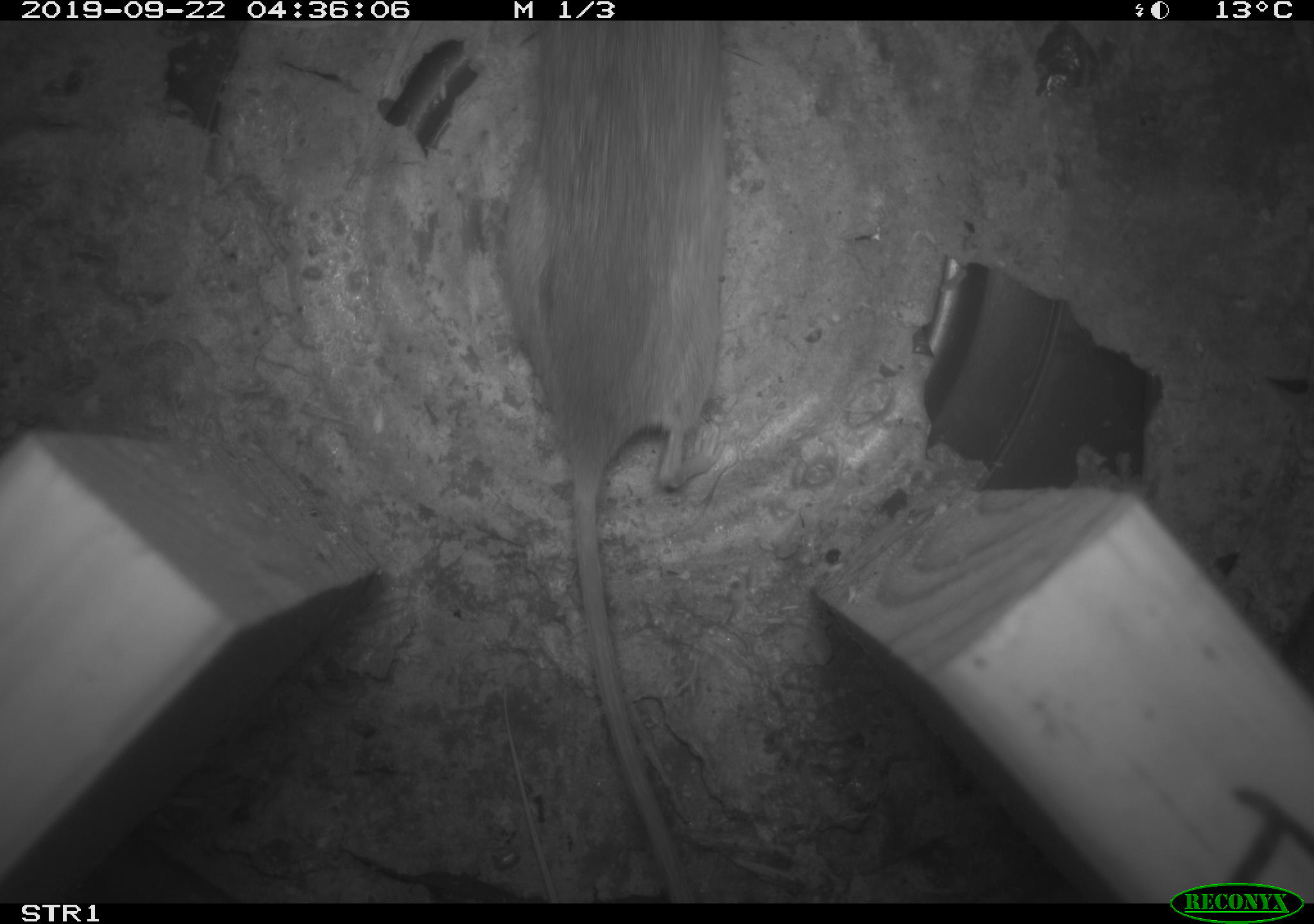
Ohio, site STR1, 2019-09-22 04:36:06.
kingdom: Animalia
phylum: Chordata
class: Mammalia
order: Rodentia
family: Cricetidae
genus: Peromyscus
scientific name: Peromyscus leucopus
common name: white-footed mouse